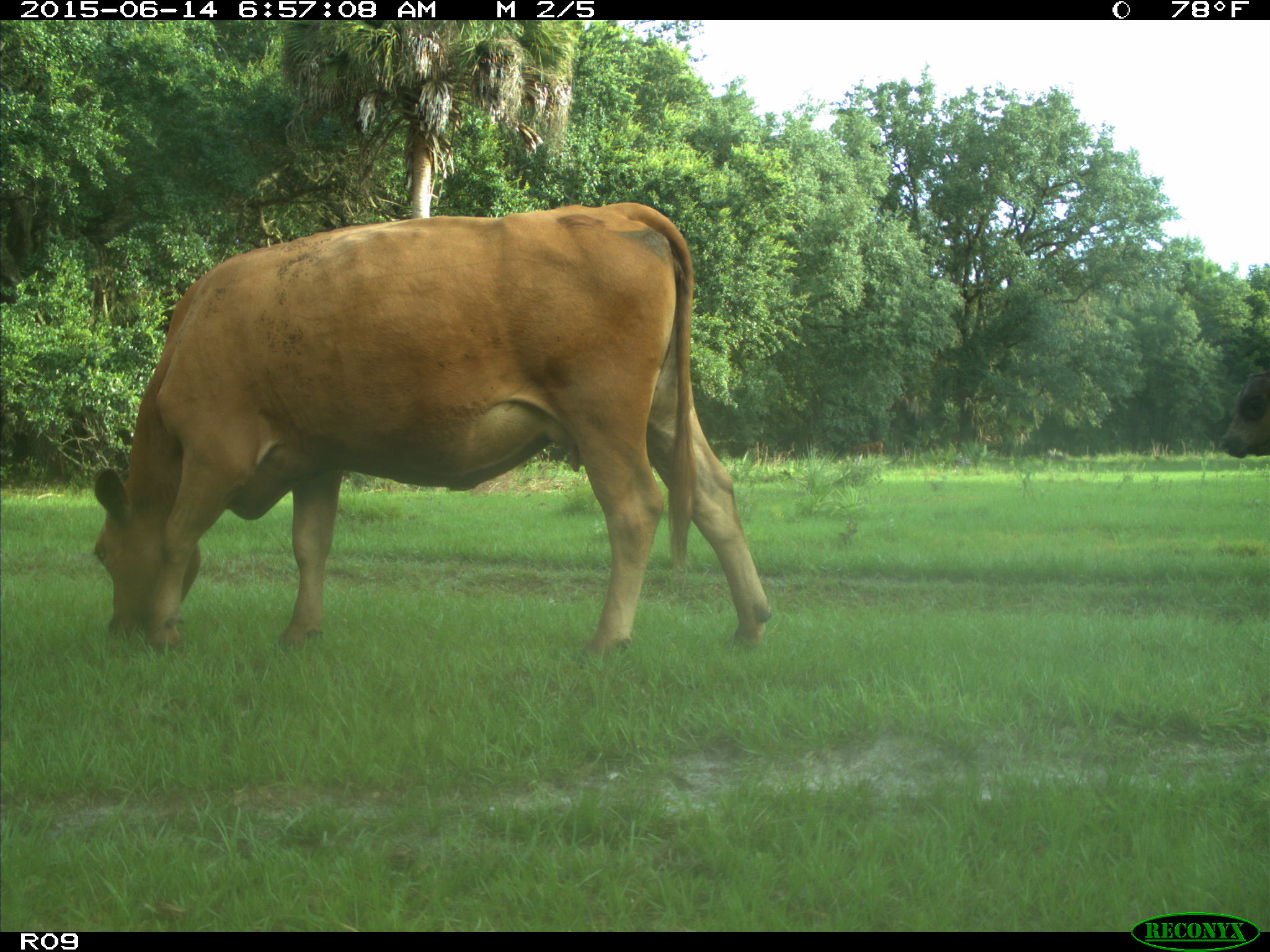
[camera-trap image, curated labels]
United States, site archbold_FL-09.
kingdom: Animalia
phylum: Chordata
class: Mammalia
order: Artiodactyla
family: Bovidae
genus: Bos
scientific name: Bos taurus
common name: domestic cow